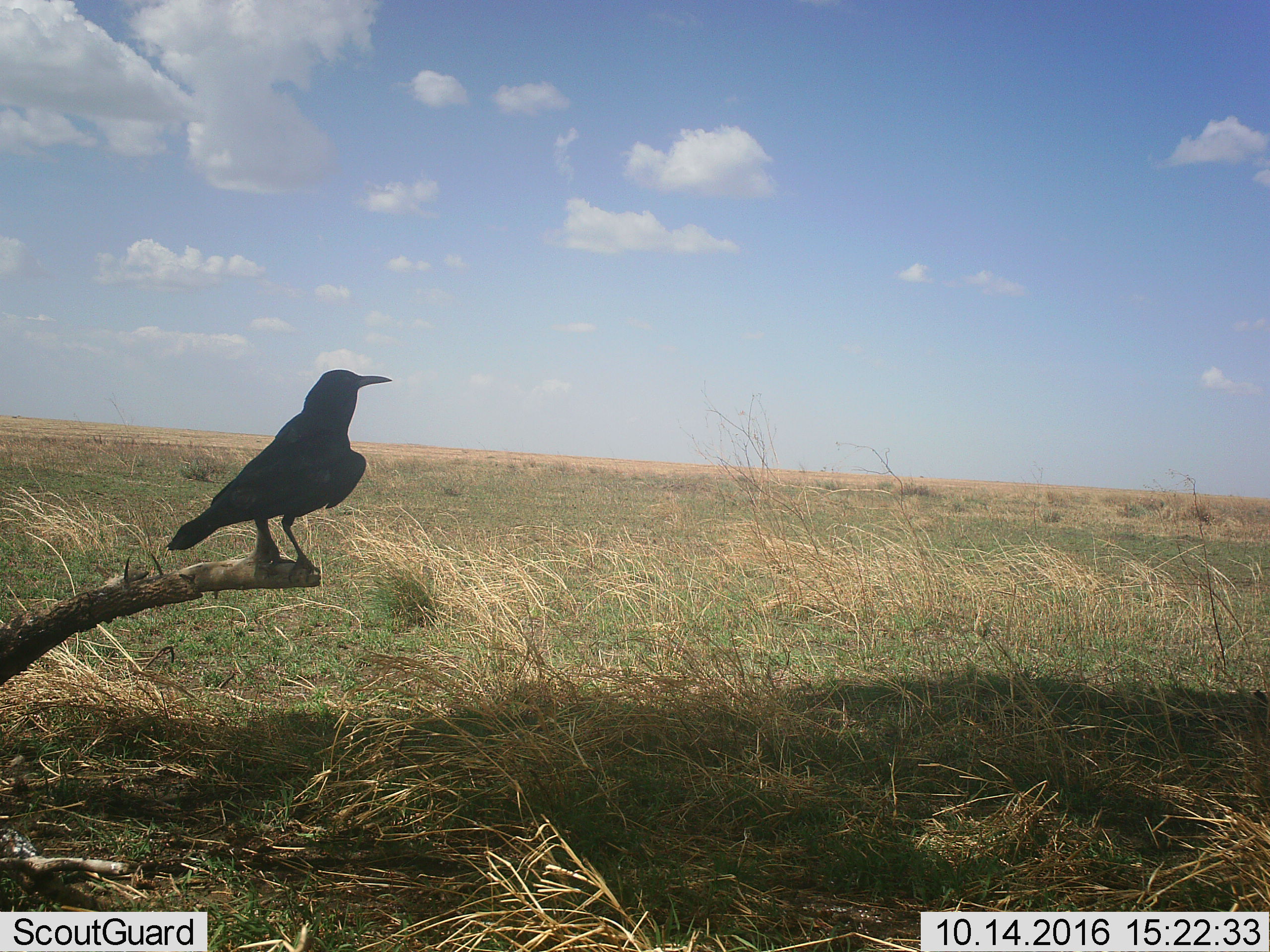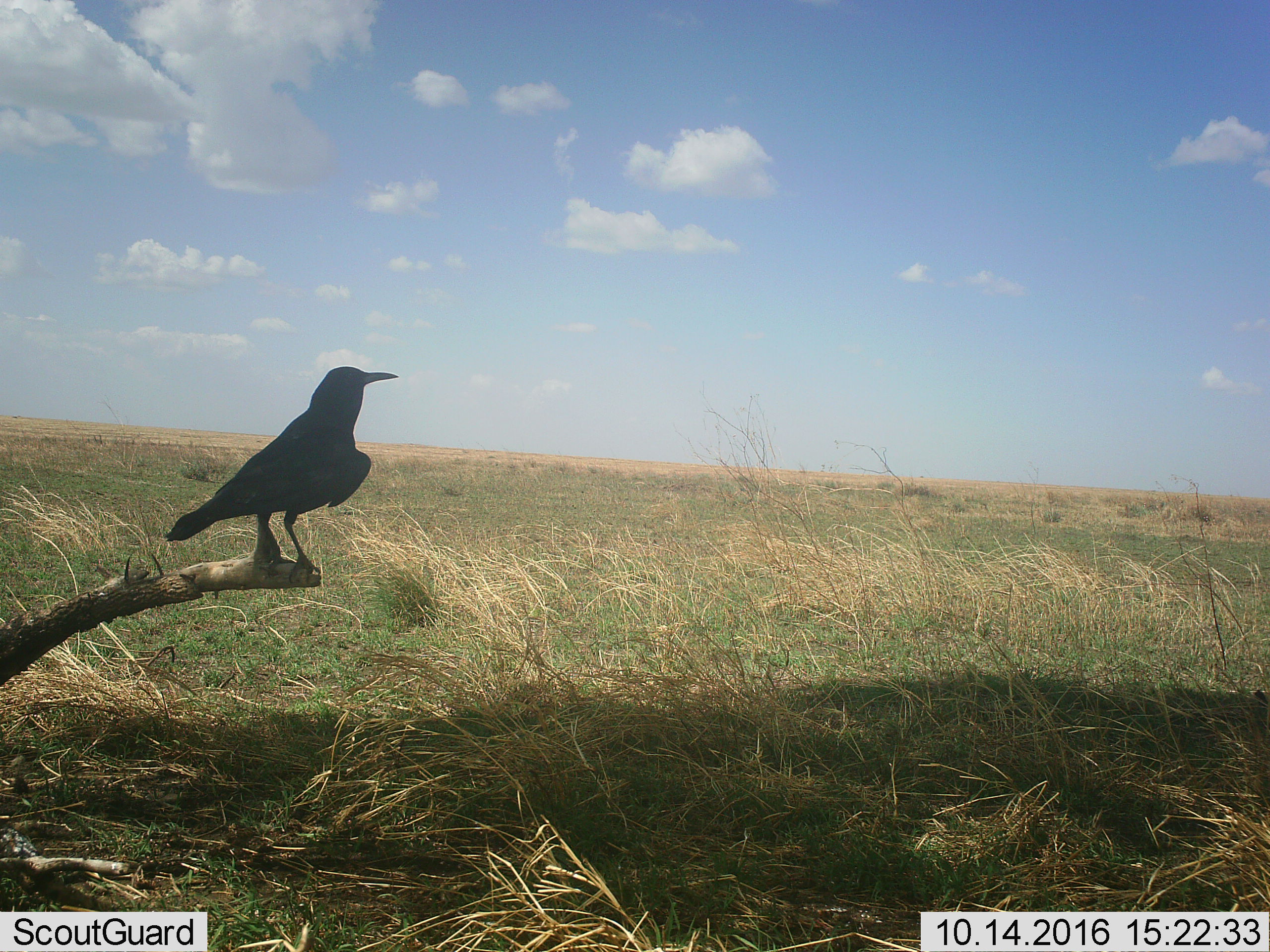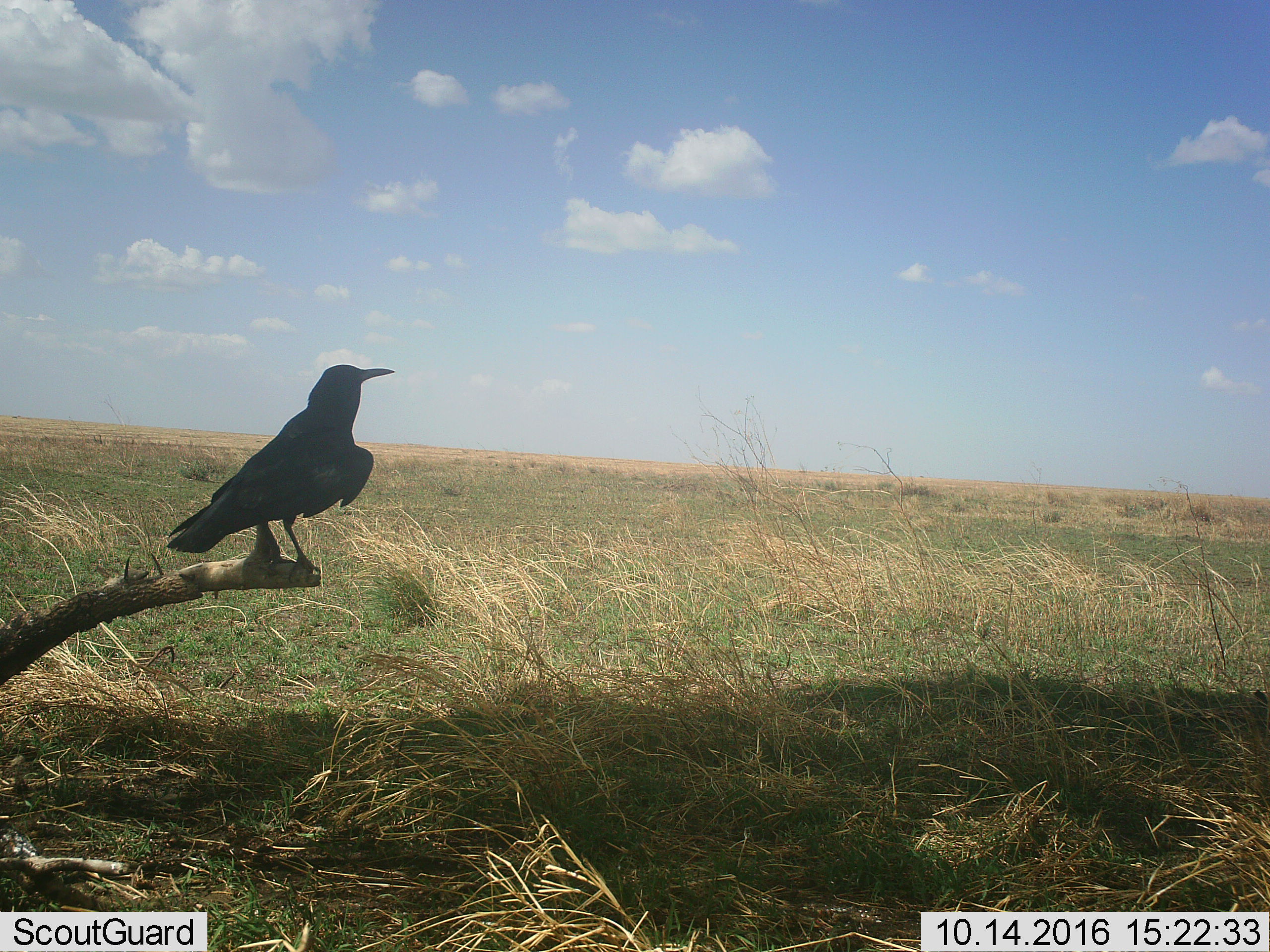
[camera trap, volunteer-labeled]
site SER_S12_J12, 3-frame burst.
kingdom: Animalia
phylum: Chordata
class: Aves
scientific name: Aves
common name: bird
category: birdother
Birdother (bird) (Aves), count 1. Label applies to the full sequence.